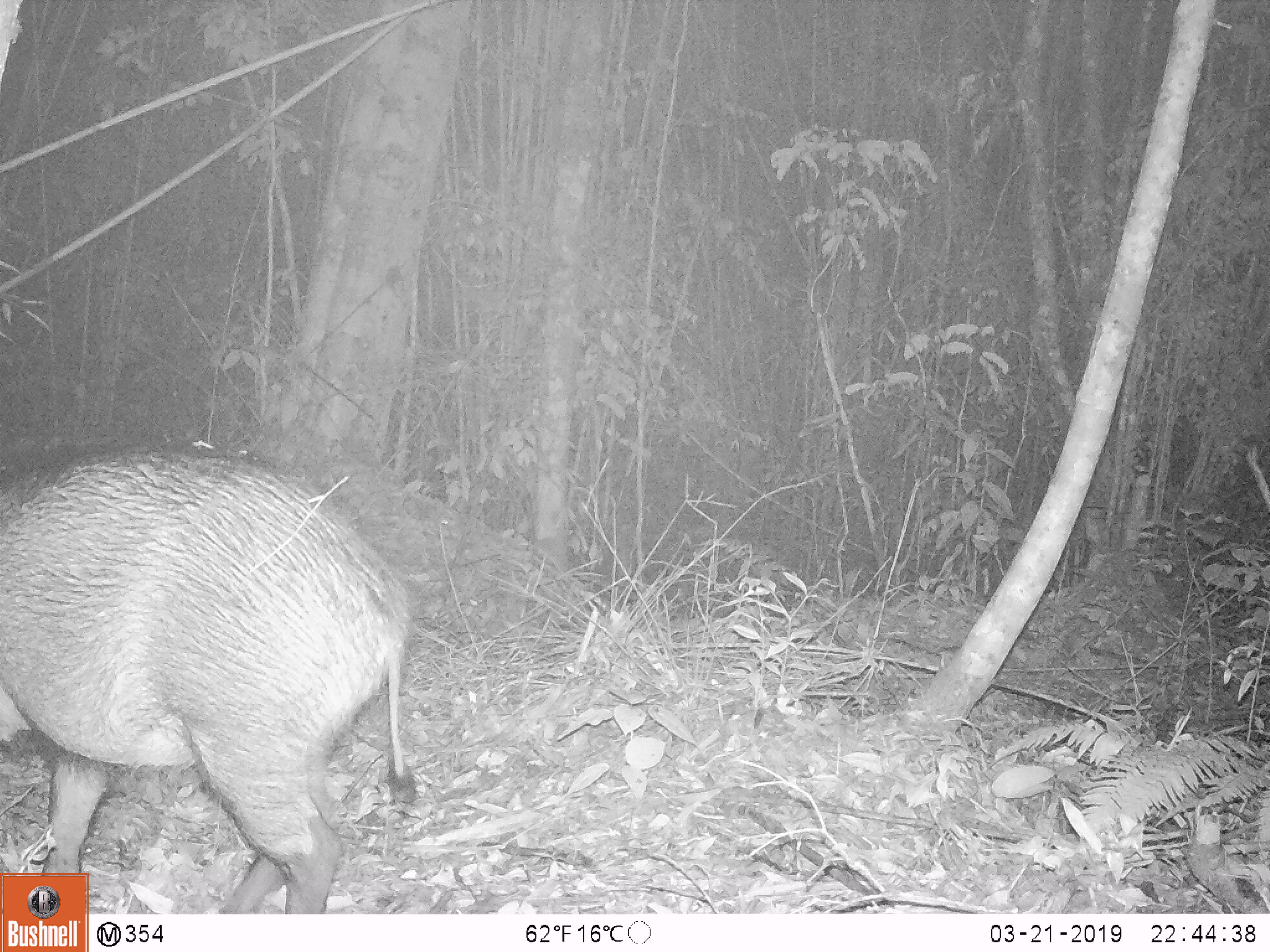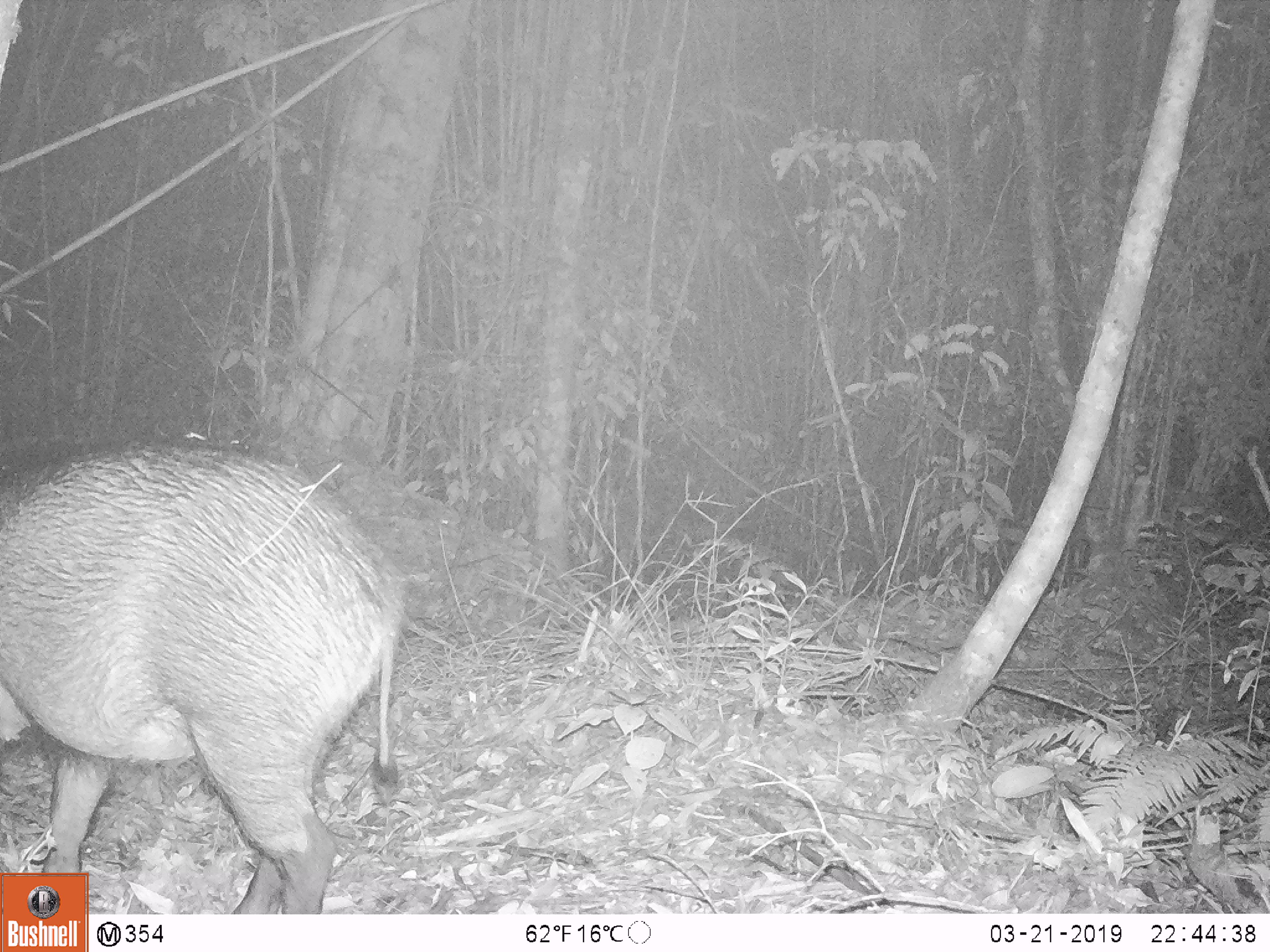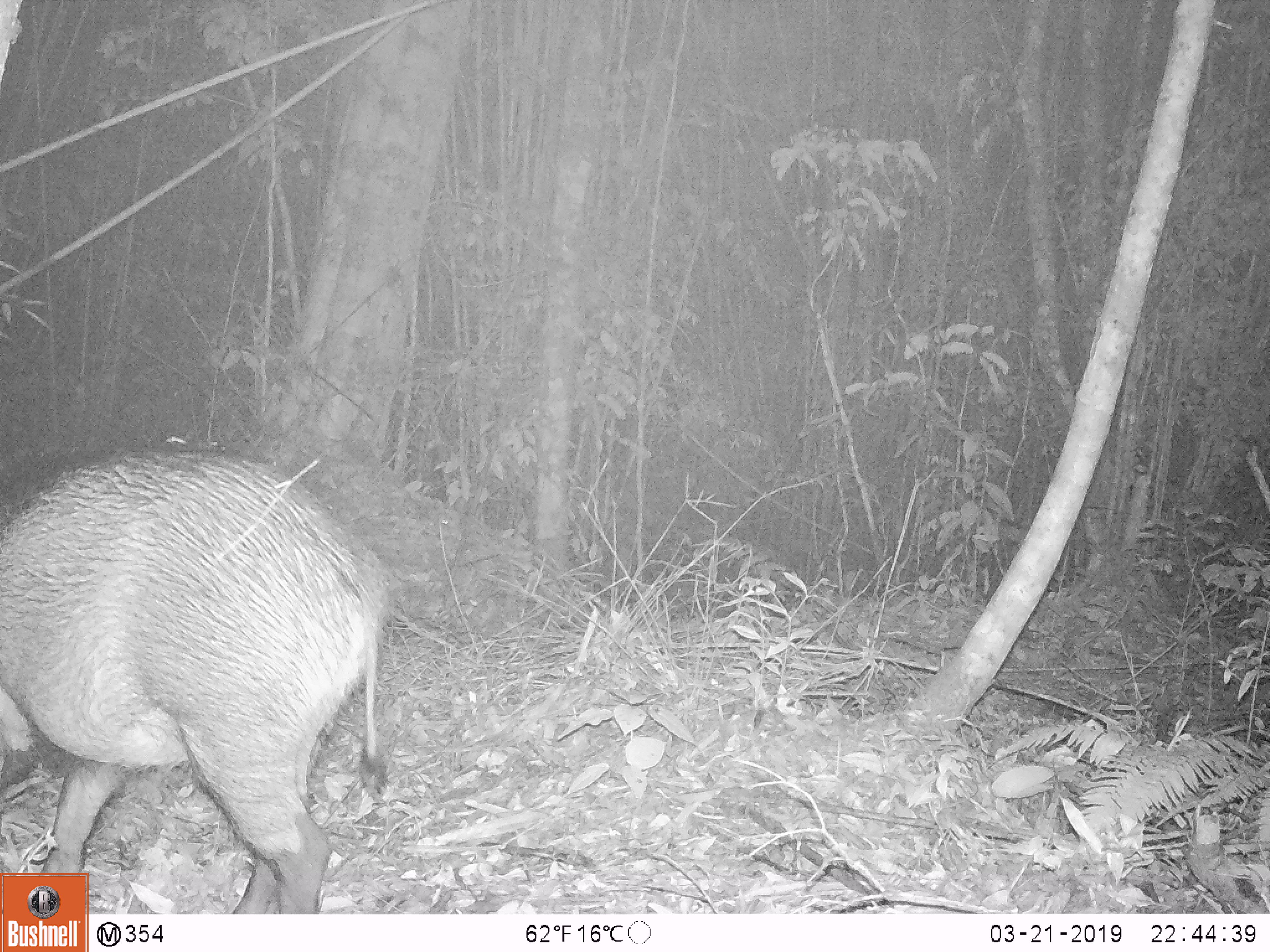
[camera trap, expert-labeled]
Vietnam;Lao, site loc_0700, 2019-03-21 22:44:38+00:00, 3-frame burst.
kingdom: Animalia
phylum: Chordata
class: Mammalia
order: Artiodactyla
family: Suidae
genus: Sus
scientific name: Sus scrofa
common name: eurasian wild pig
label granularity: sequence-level